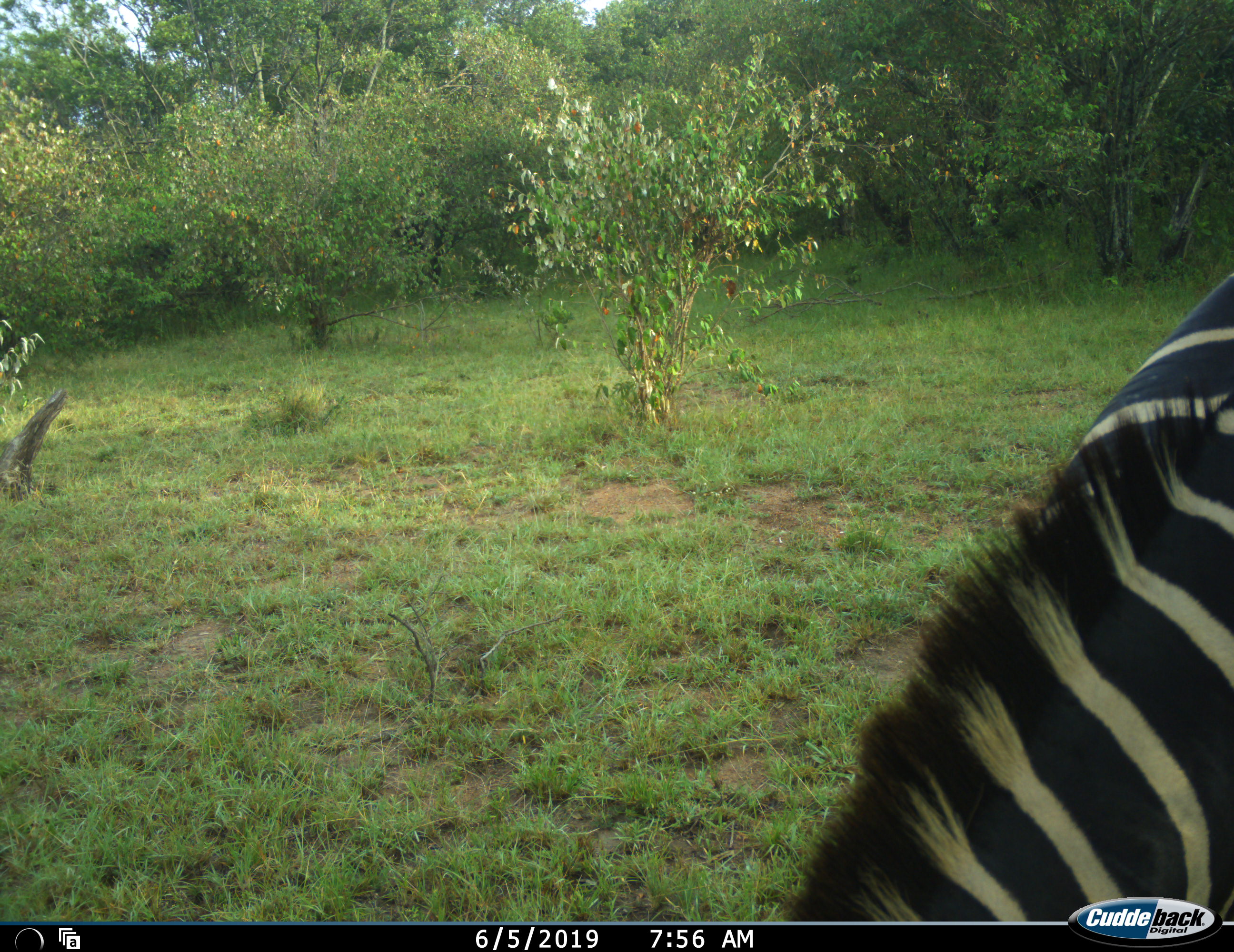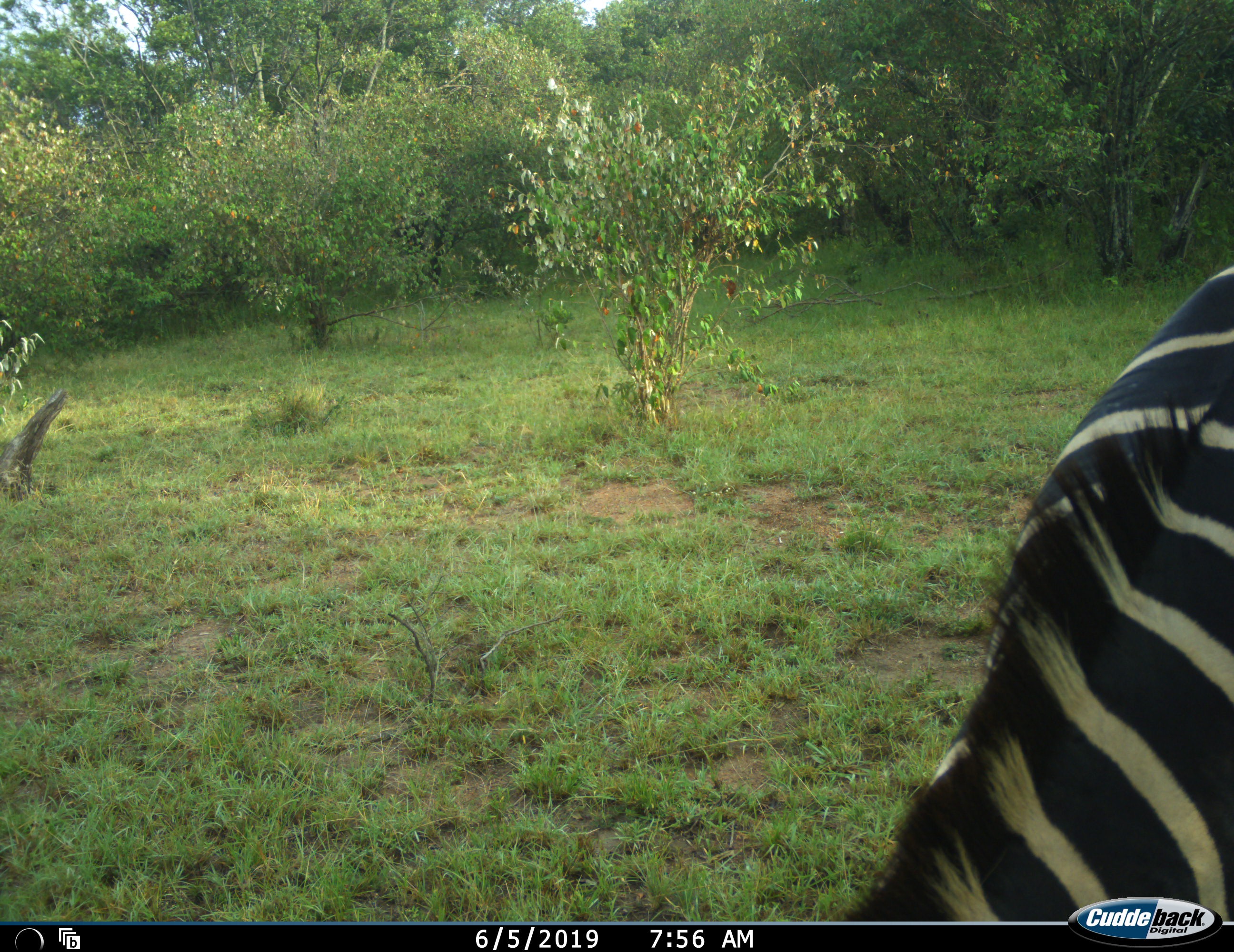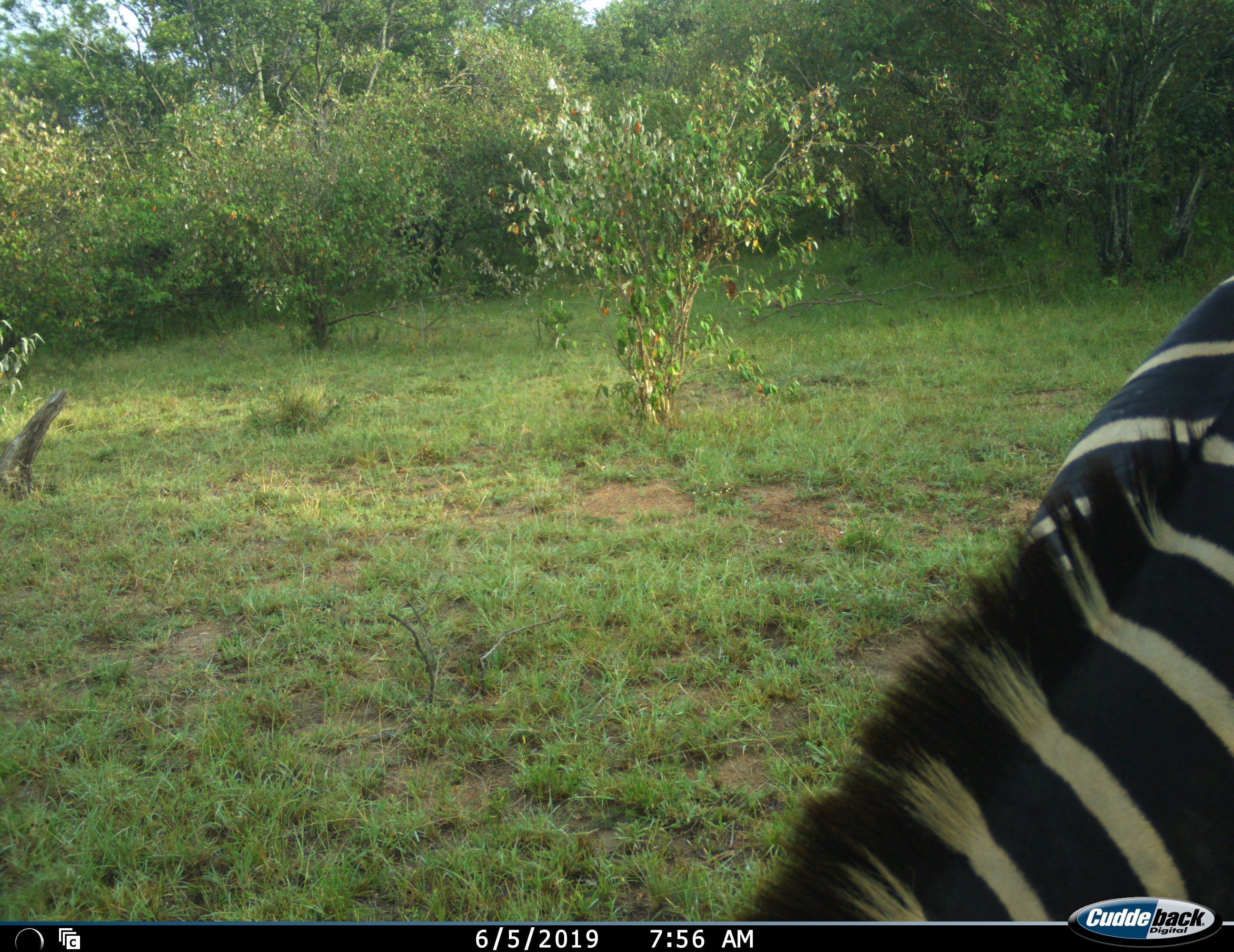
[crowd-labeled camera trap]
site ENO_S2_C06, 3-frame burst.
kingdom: Animalia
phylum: Chordata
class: Mammalia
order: Perissodactyla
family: Equidae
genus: Equus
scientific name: Equus quagga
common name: plains zebra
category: zebraplains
Zebraplains (plains zebra) (Equus quagga), count 1. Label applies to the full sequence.